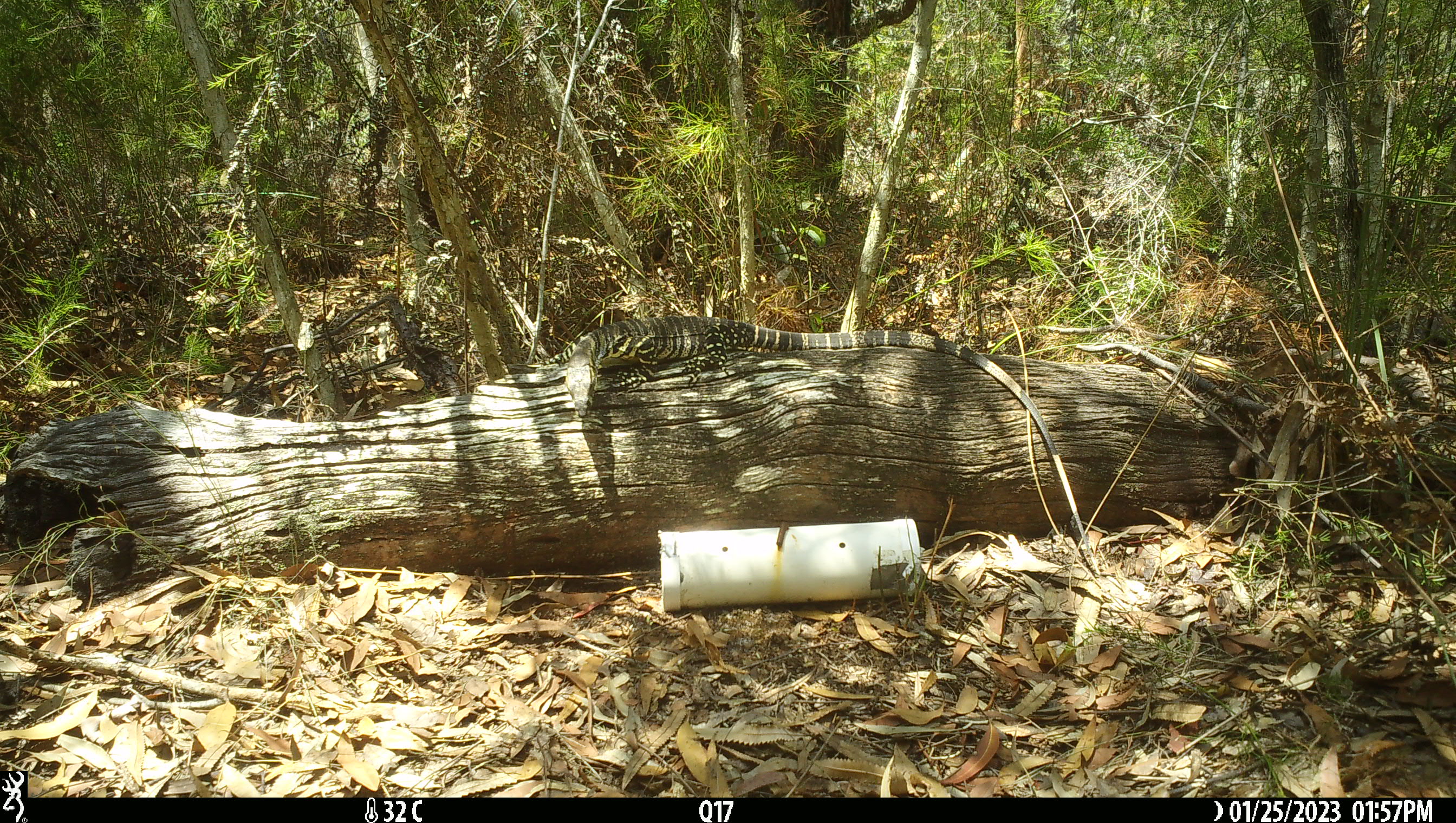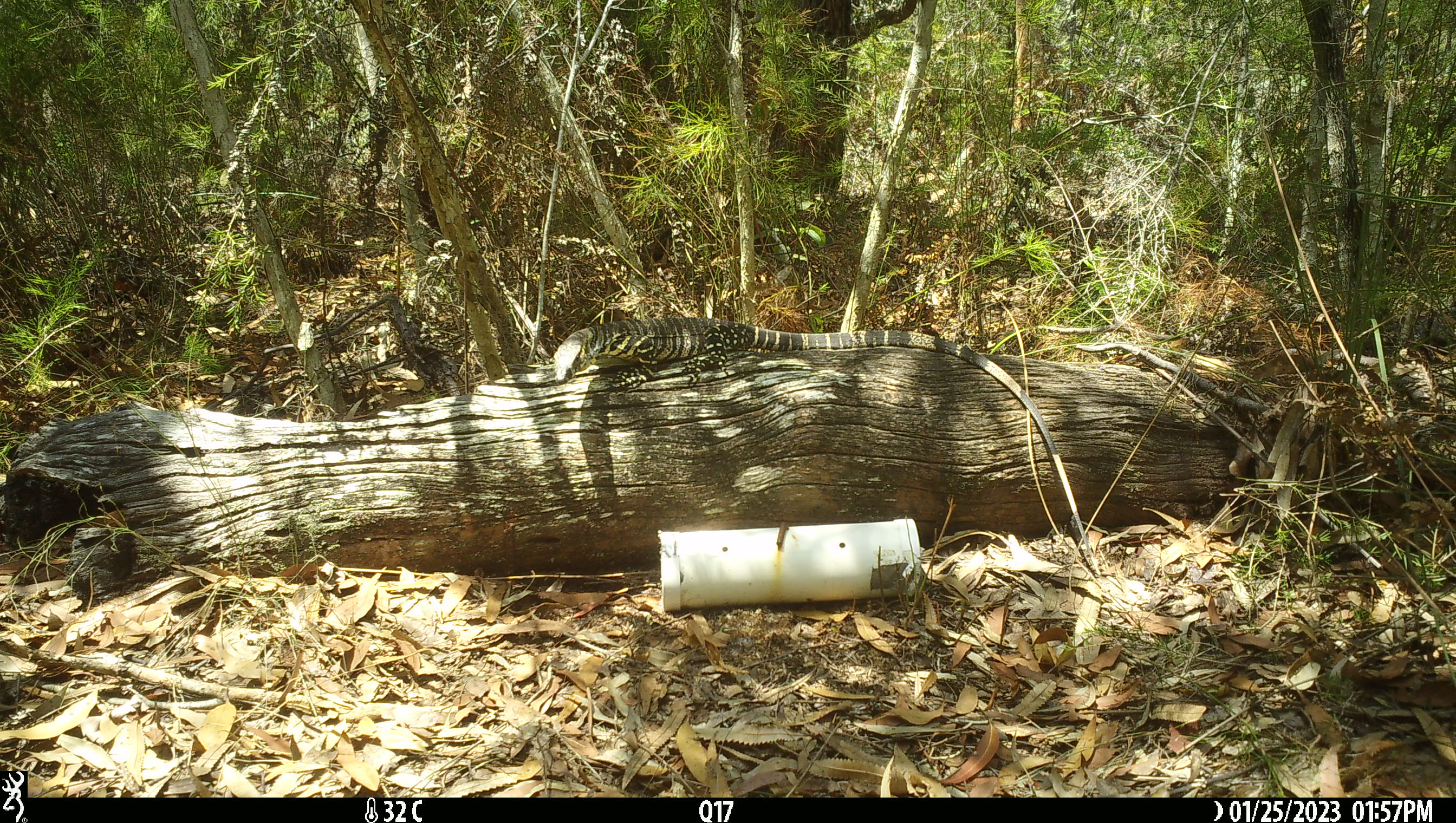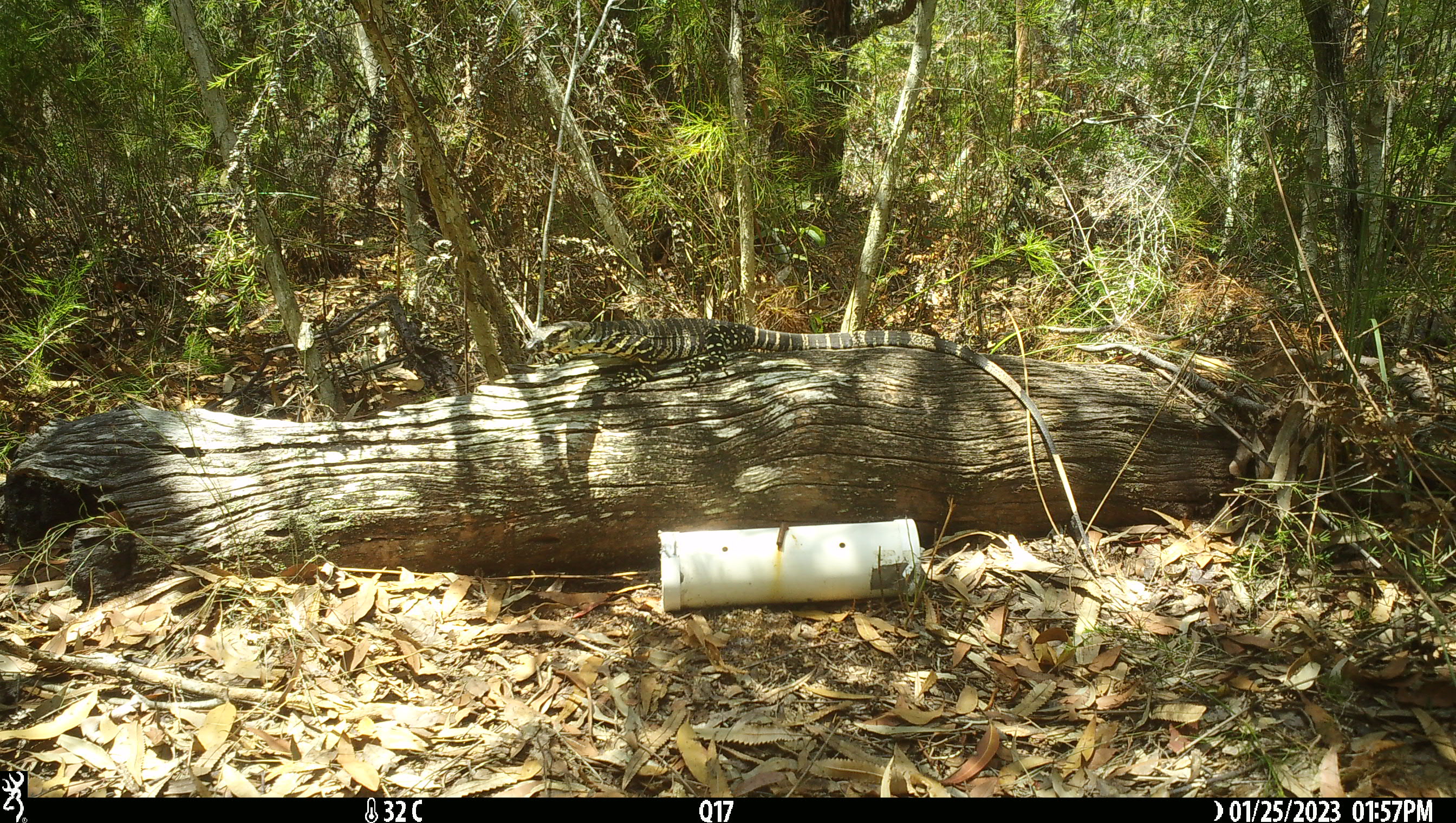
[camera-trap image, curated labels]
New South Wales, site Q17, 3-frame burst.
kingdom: Animalia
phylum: Chordata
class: Reptilia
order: Squamata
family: Varanidae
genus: Varanus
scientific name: Varanus varius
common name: lace monitor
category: goanna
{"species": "goanna (lace monitor) (Varanus varius)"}